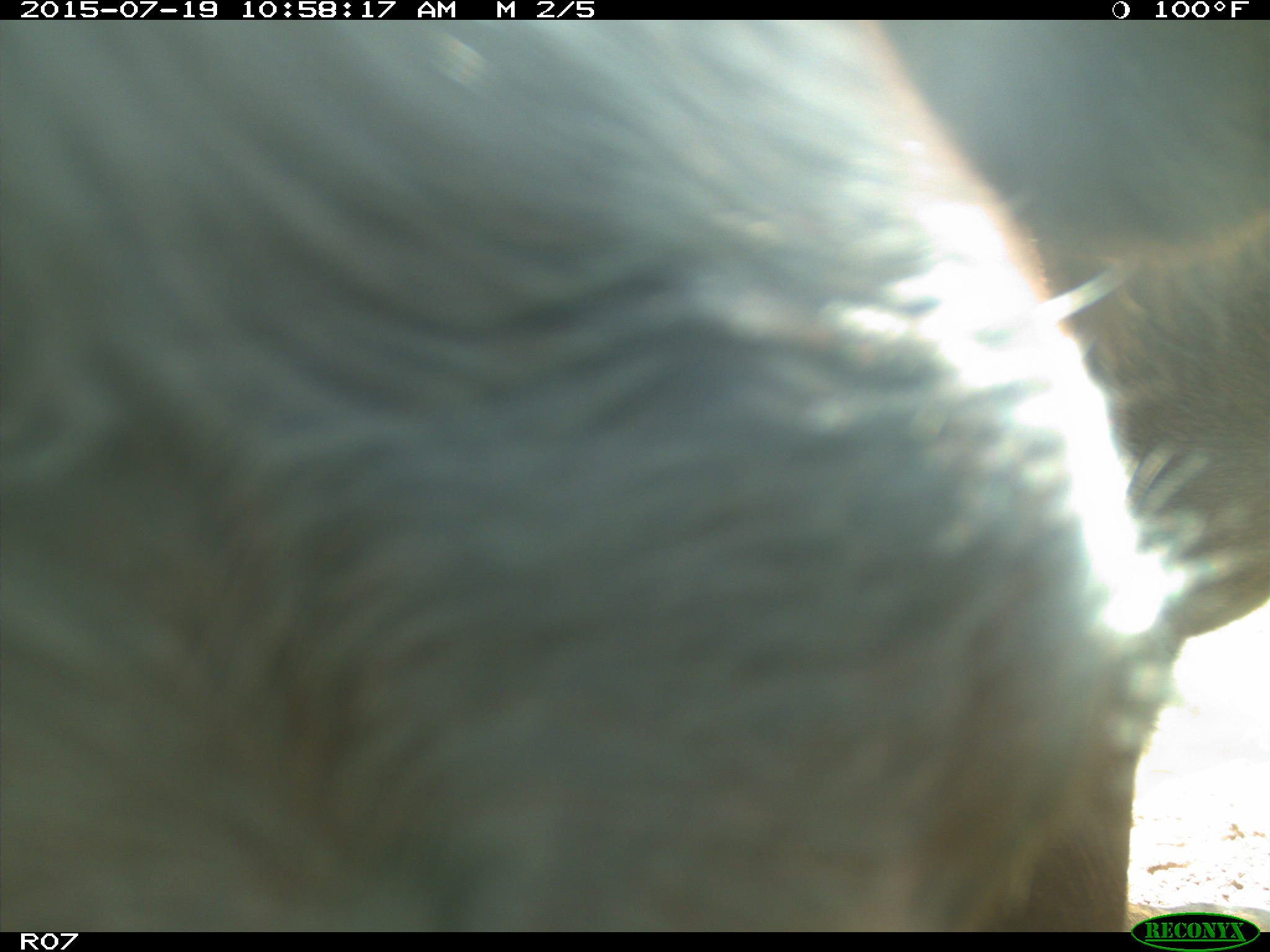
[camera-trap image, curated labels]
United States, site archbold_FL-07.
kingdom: Animalia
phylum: Chordata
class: Mammalia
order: Artiodactyla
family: Bovidae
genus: Bos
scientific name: Bos taurus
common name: domestic cow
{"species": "Bos taurus (domestic cow)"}